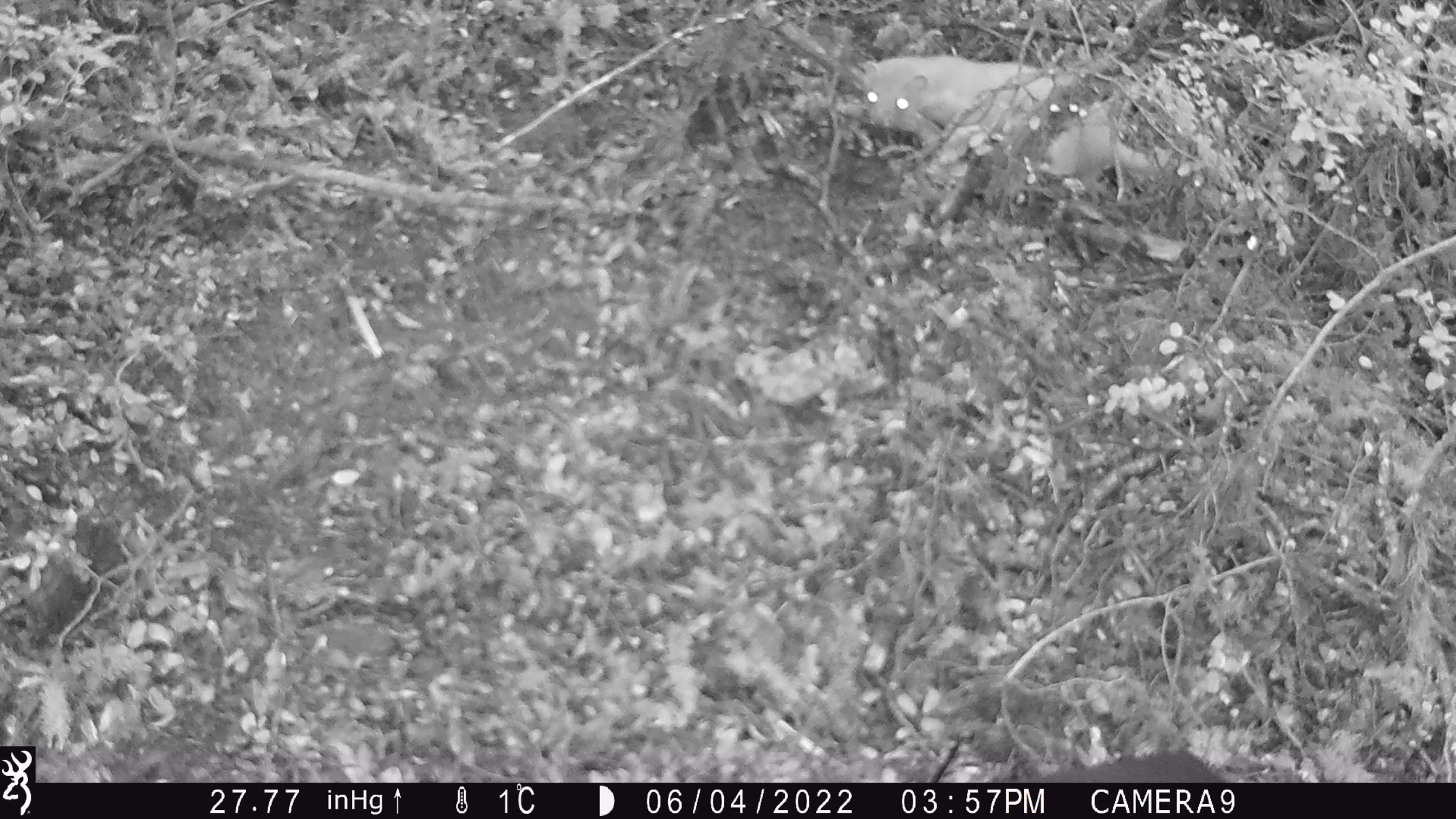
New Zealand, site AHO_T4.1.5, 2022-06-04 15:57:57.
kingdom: Animalia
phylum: Chordata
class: Mammalia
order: Carnivora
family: Mustelidae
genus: Mustela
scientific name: Mustela erminea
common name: stoat